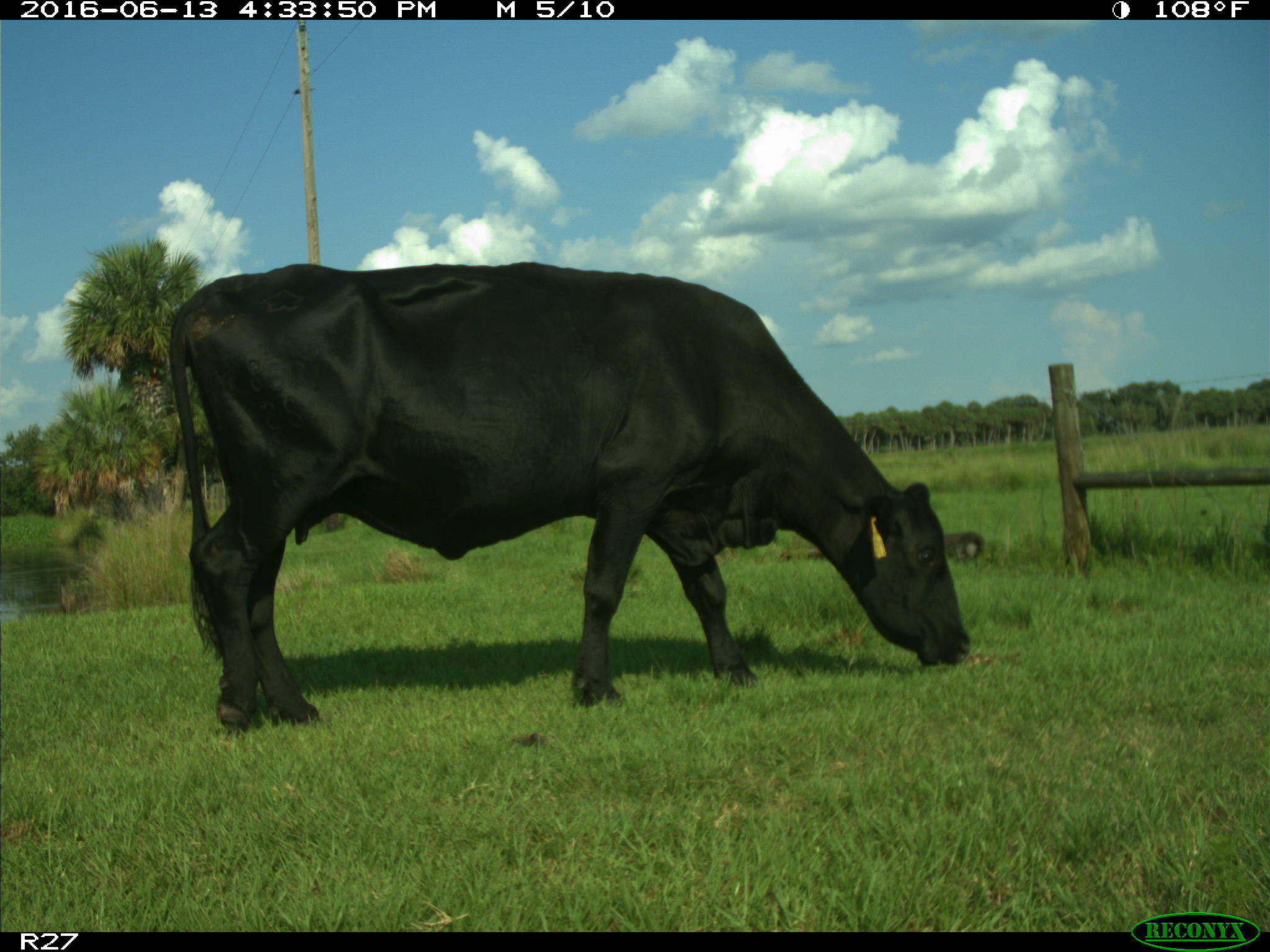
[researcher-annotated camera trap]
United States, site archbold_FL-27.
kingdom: Animalia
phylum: Chordata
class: Mammalia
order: Artiodactyla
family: Bovidae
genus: Bos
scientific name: Bos taurus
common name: domestic cow